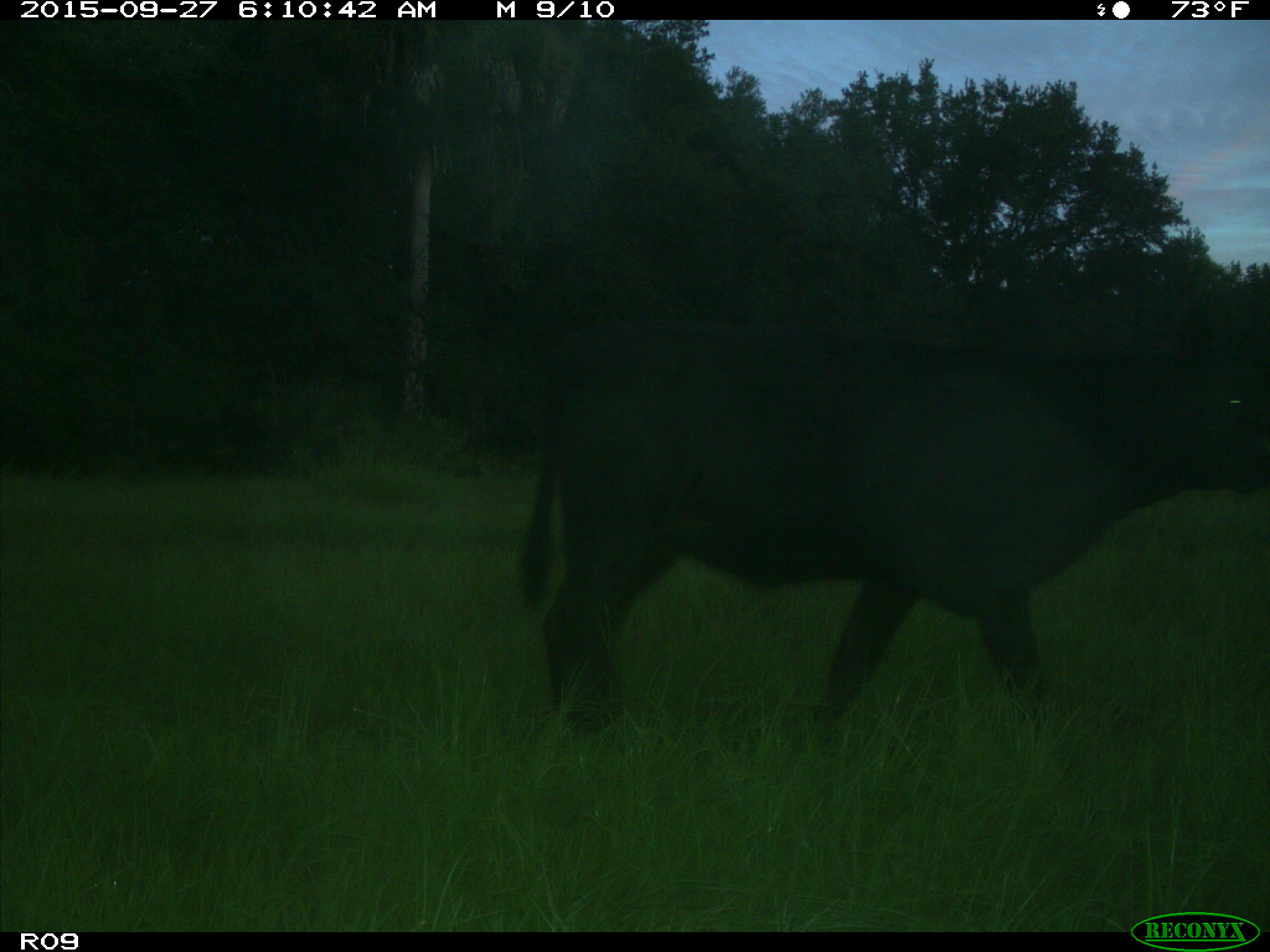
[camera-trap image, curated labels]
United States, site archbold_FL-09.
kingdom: Animalia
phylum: Chordata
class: Mammalia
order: Artiodactyla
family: Bovidae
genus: Bos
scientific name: Bos taurus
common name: domestic cow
Bos taurus (domestic cow).